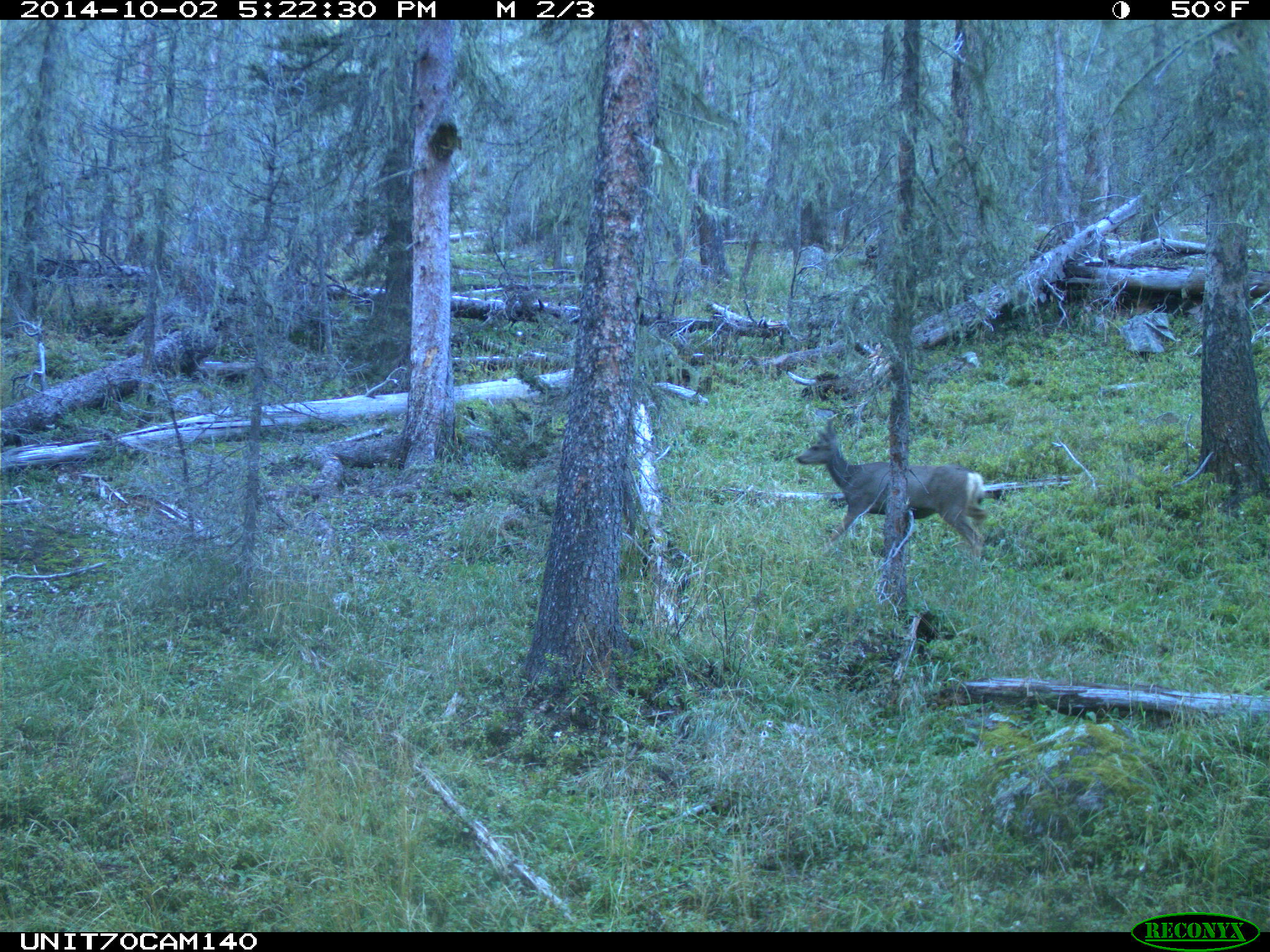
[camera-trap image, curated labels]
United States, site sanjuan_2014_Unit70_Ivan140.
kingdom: Animalia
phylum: Chordata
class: Mammalia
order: Artiodactyla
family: Cervidae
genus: Odocoileus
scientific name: Odocoileus hemionus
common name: mule deer